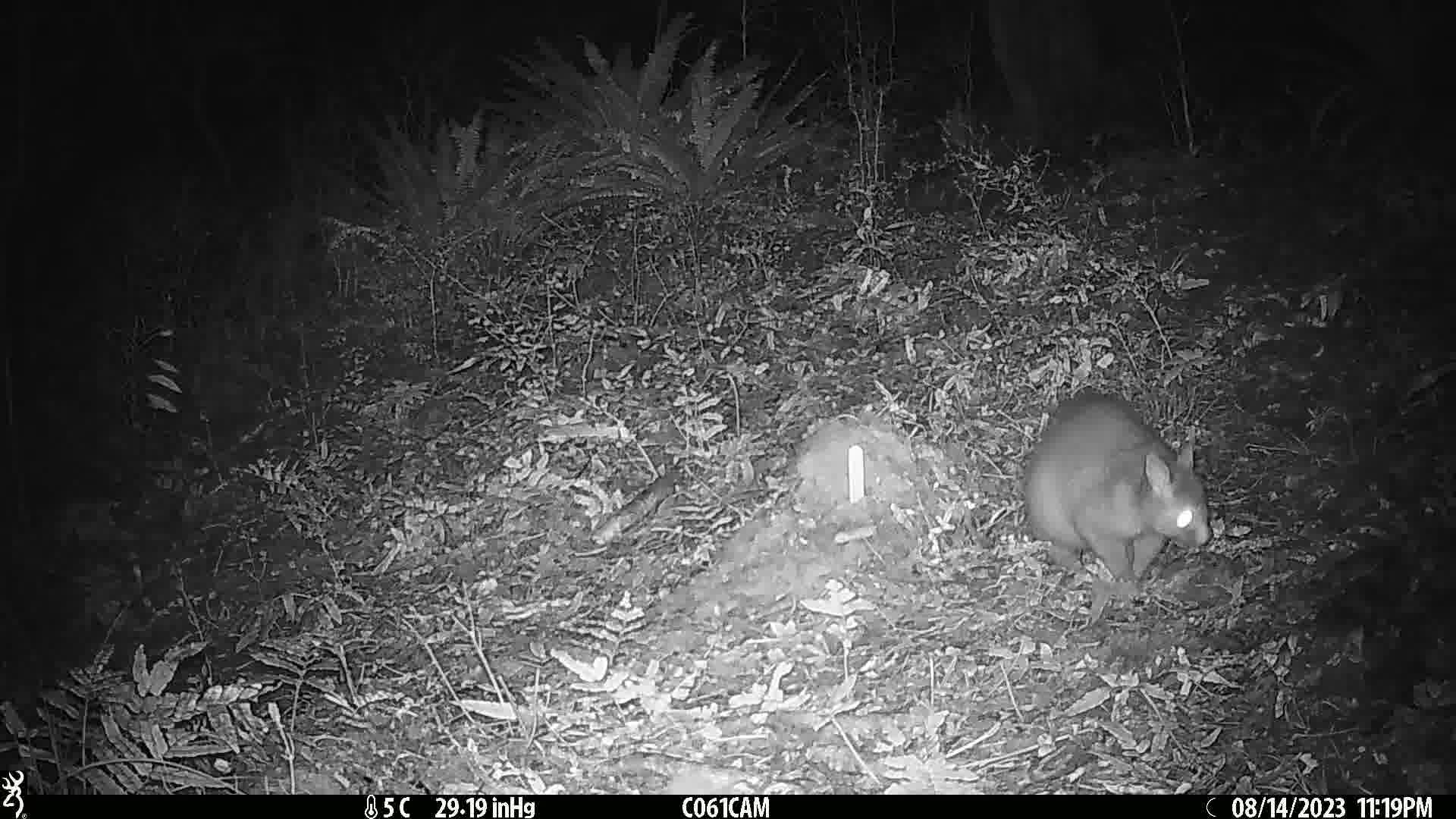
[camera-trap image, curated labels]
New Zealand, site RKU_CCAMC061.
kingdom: Animalia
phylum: Chordata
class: Mammalia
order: Diprotodontia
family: Phalangeridae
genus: Trichosurus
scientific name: Trichosurus vulpecula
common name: common brushtail possum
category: possum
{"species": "possum (common brushtail possum) (Trichosurus vulpecula)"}